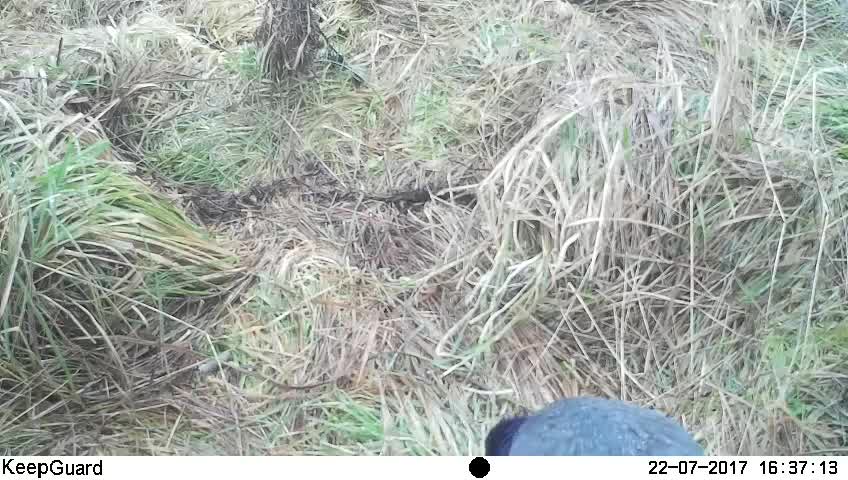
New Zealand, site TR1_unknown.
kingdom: Animalia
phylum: Chordata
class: Aves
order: Gruiformes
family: Rallidae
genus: Porphyrio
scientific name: Porphyrio mantelli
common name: takahe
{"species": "takahe (Porphyrio mantelli)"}